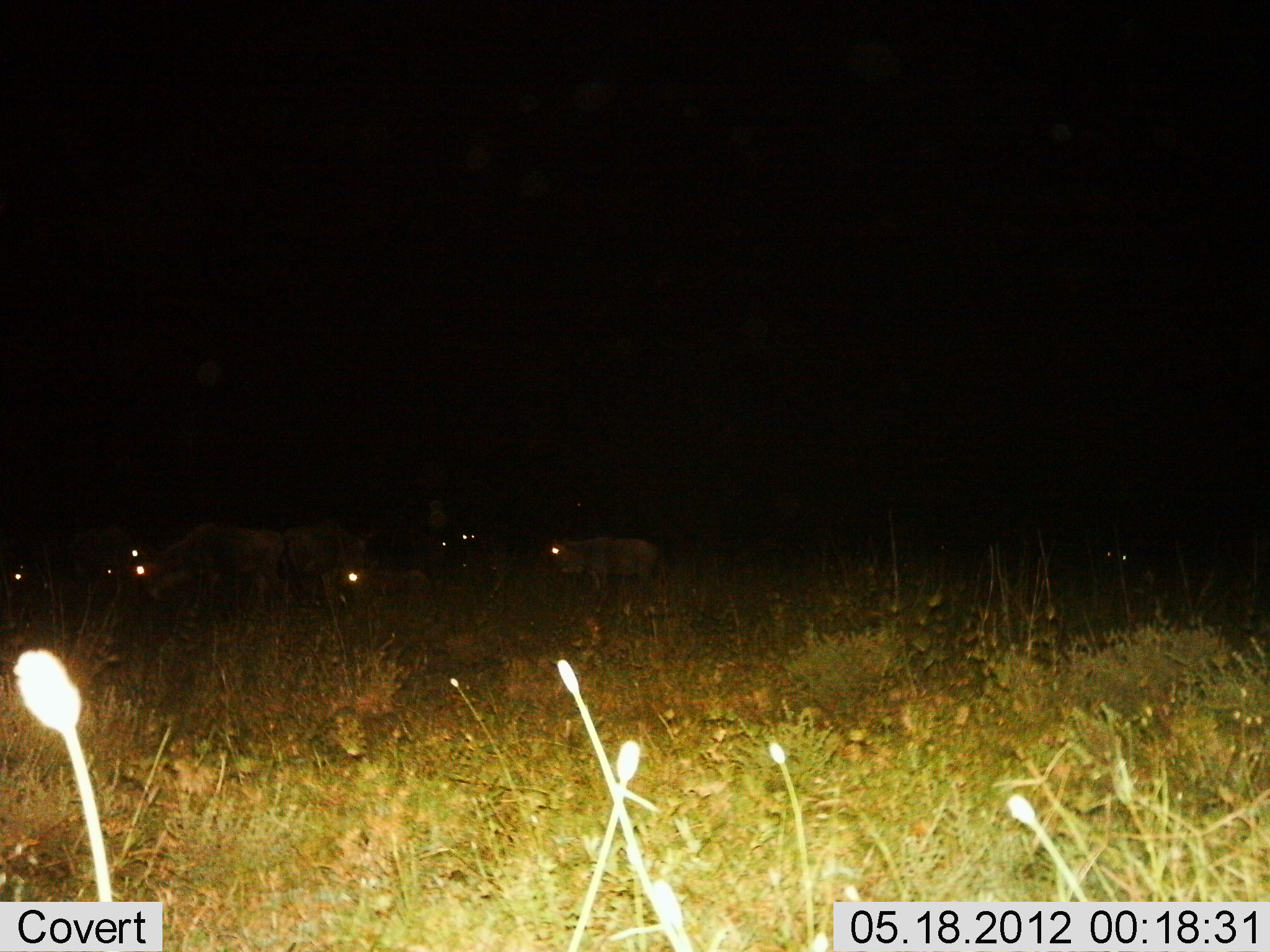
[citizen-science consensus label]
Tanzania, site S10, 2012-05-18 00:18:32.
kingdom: Animalia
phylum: Chordata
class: Mammalia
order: Artiodactyla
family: Bovidae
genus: Connochaetes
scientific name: Connochaetes taurinus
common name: blue wildebeest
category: wildebeest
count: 8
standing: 80%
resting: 40%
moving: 0%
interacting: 0%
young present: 0%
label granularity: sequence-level